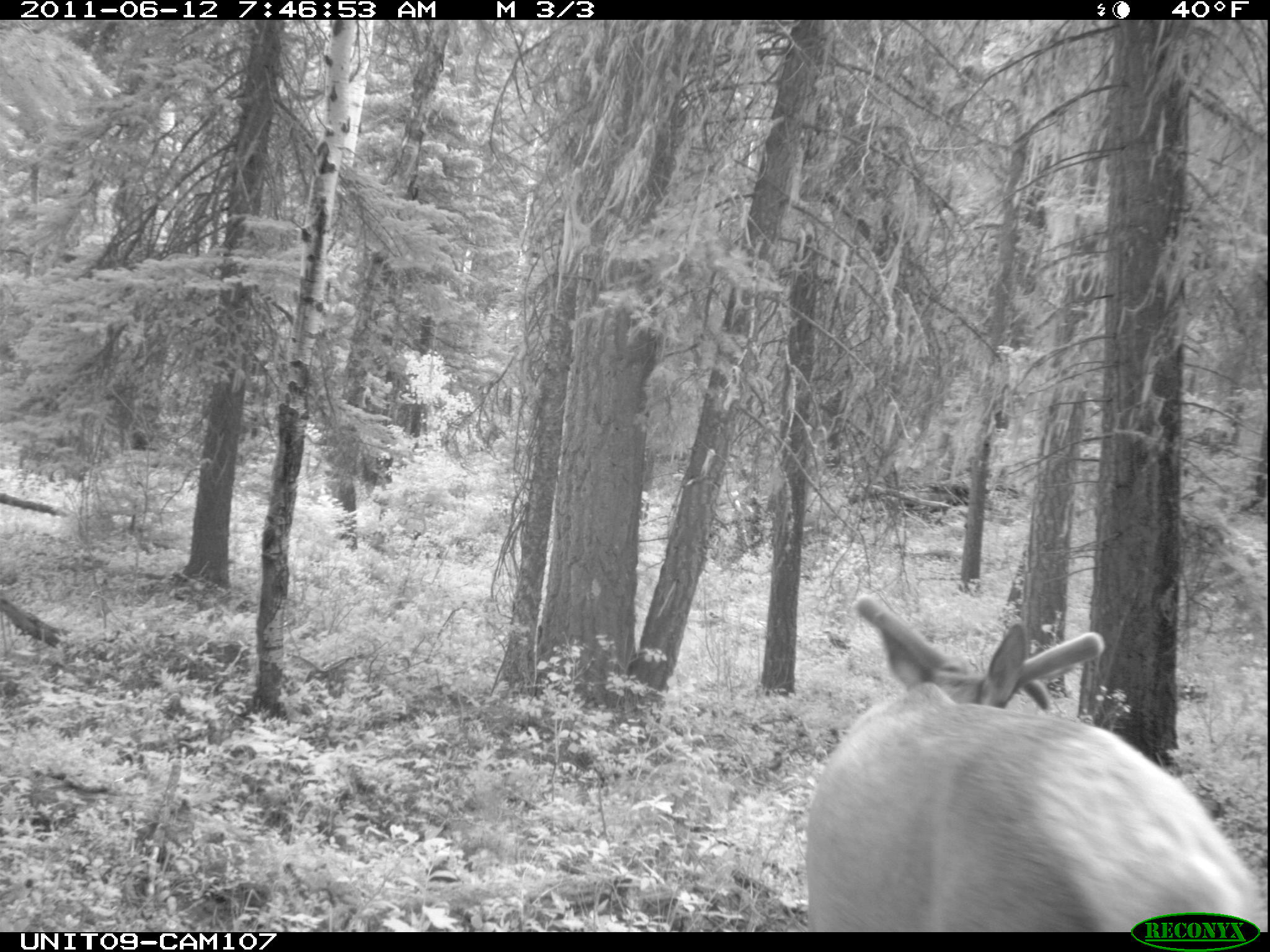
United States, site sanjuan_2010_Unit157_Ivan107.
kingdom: Animalia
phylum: Chordata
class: Mammalia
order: Artiodactyla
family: Cervidae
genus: Cervus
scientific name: Cervus elaphus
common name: red deer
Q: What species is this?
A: Cervus elaphus (red deer).